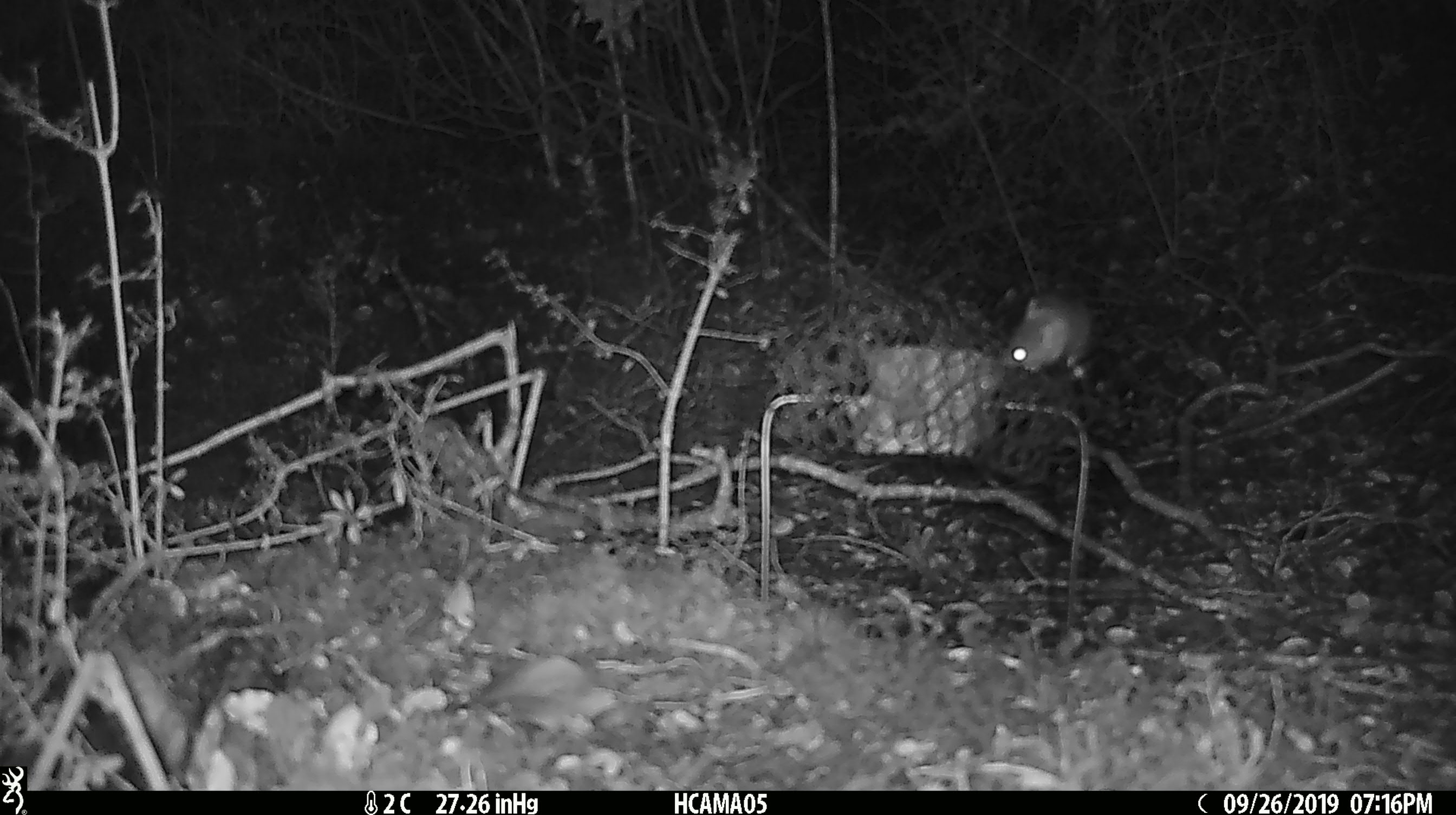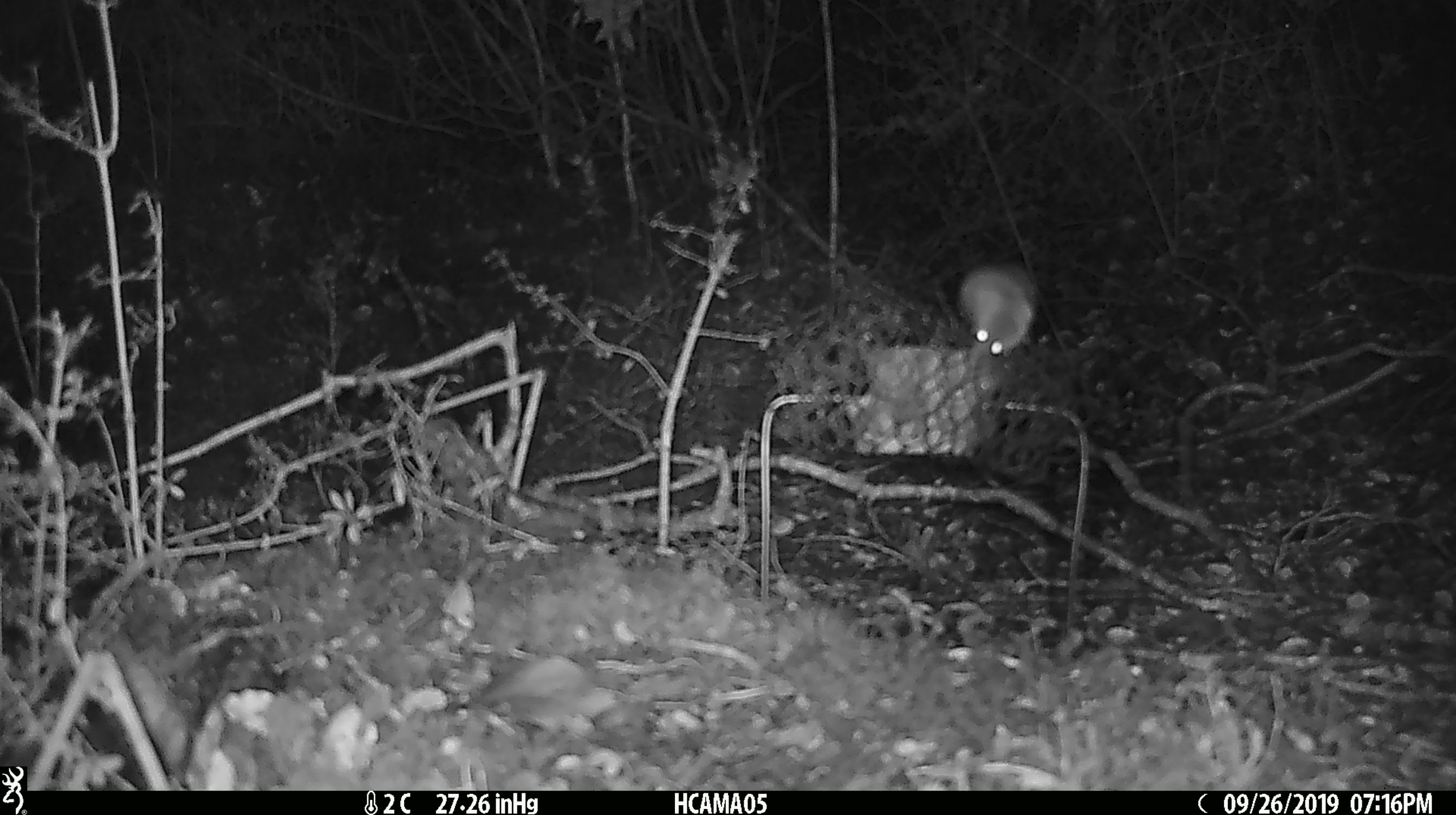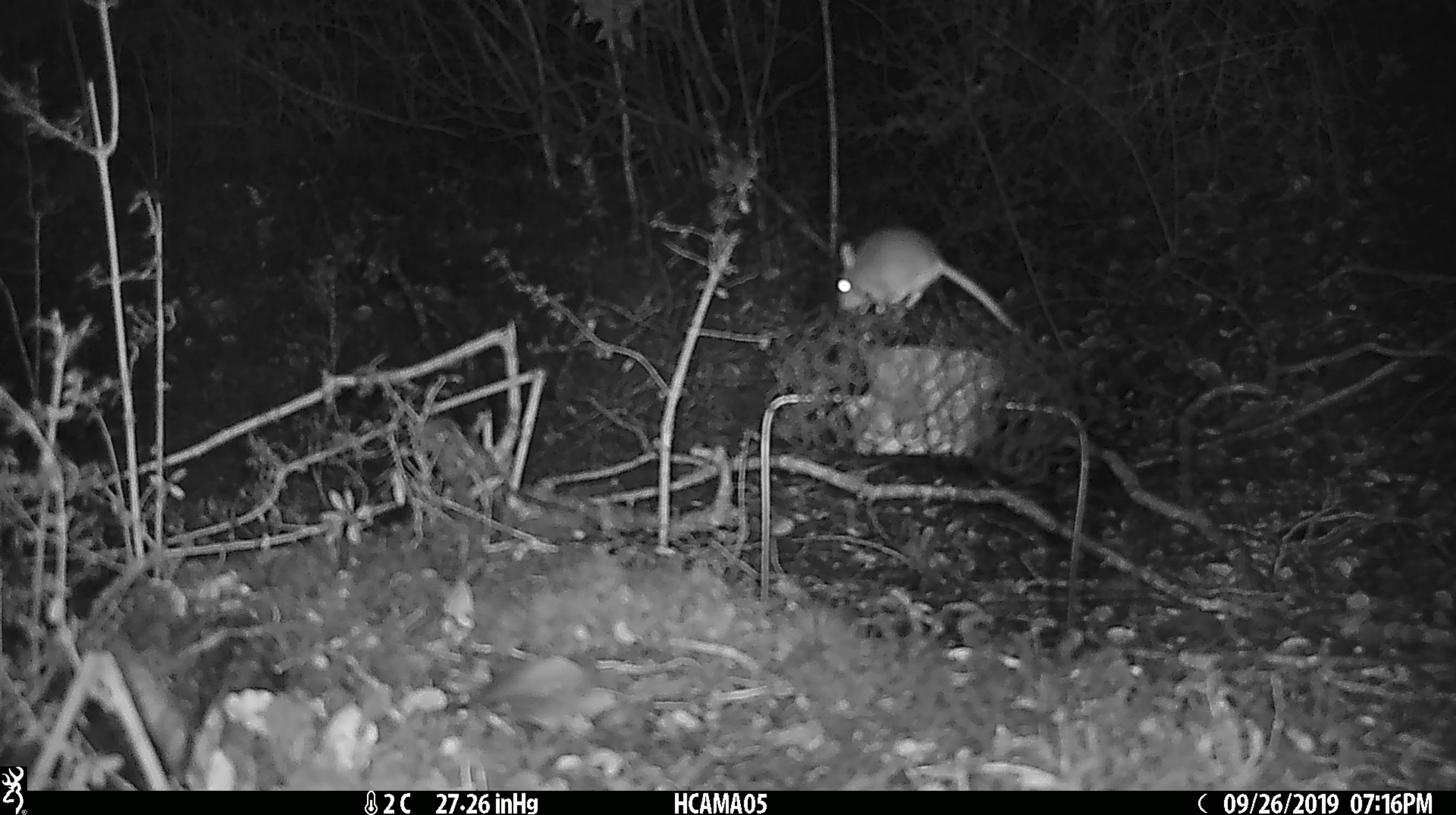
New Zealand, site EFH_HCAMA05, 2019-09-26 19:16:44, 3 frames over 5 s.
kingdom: Animalia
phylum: Chordata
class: Mammalia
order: Rodentia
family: Muridae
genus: Mus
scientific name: Mus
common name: mouse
Mouse (Mus).